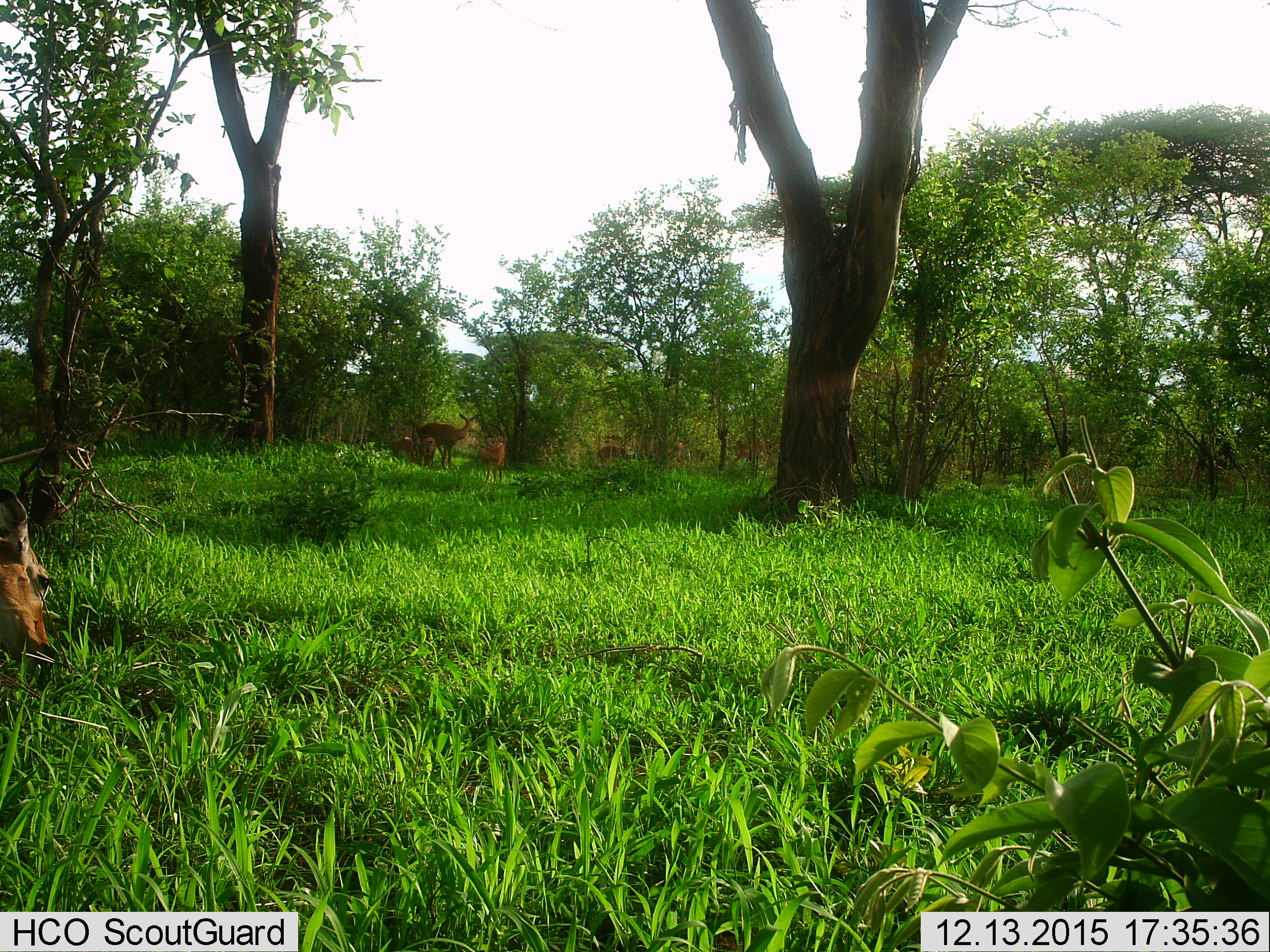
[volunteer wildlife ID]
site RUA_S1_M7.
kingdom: Animalia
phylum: Chordata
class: Mammalia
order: Artiodactyla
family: Bovidae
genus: Aepyceros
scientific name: Aepyceros melampus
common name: impala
Impala (Aepyceros melampus), count 8. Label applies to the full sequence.